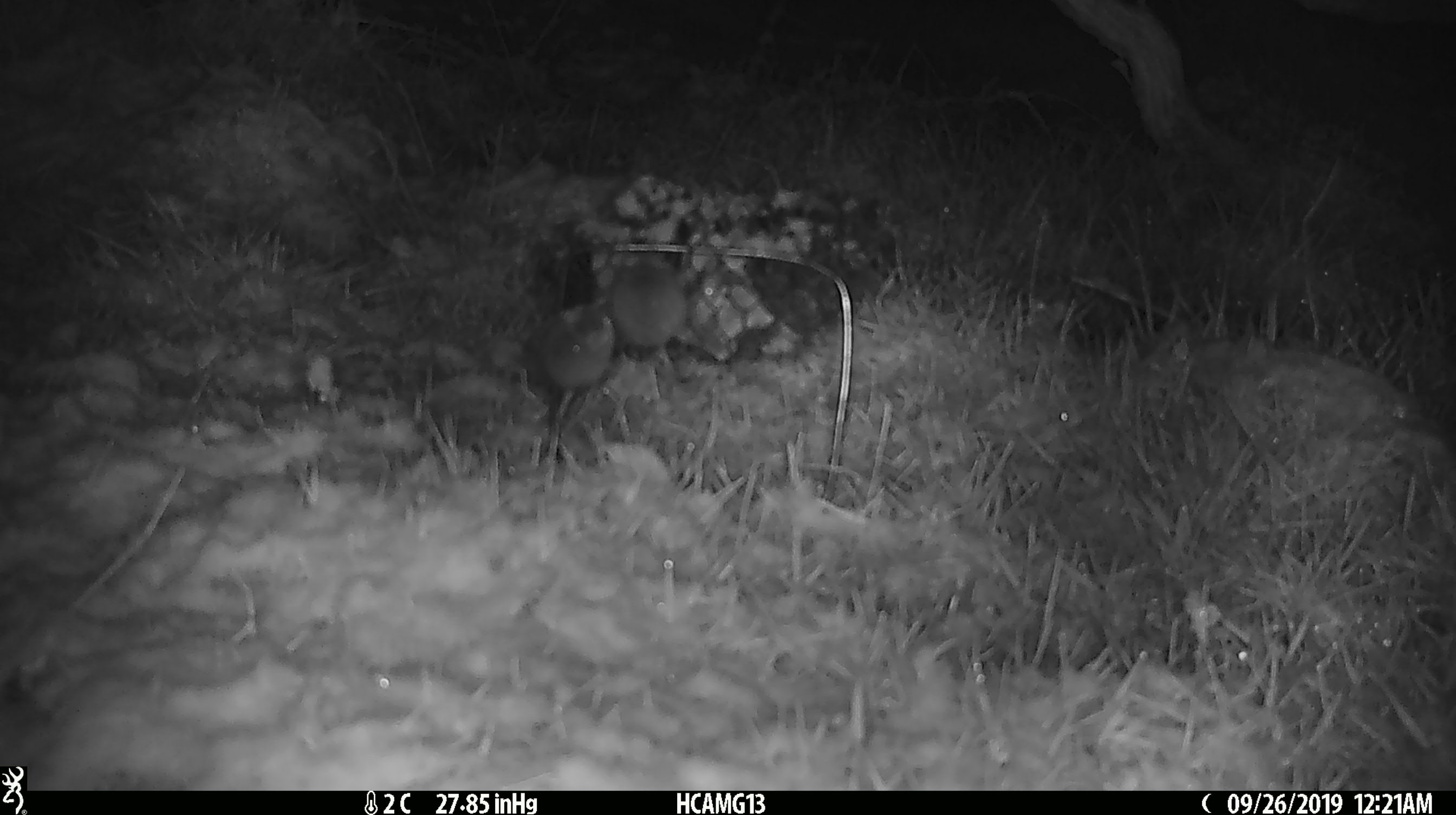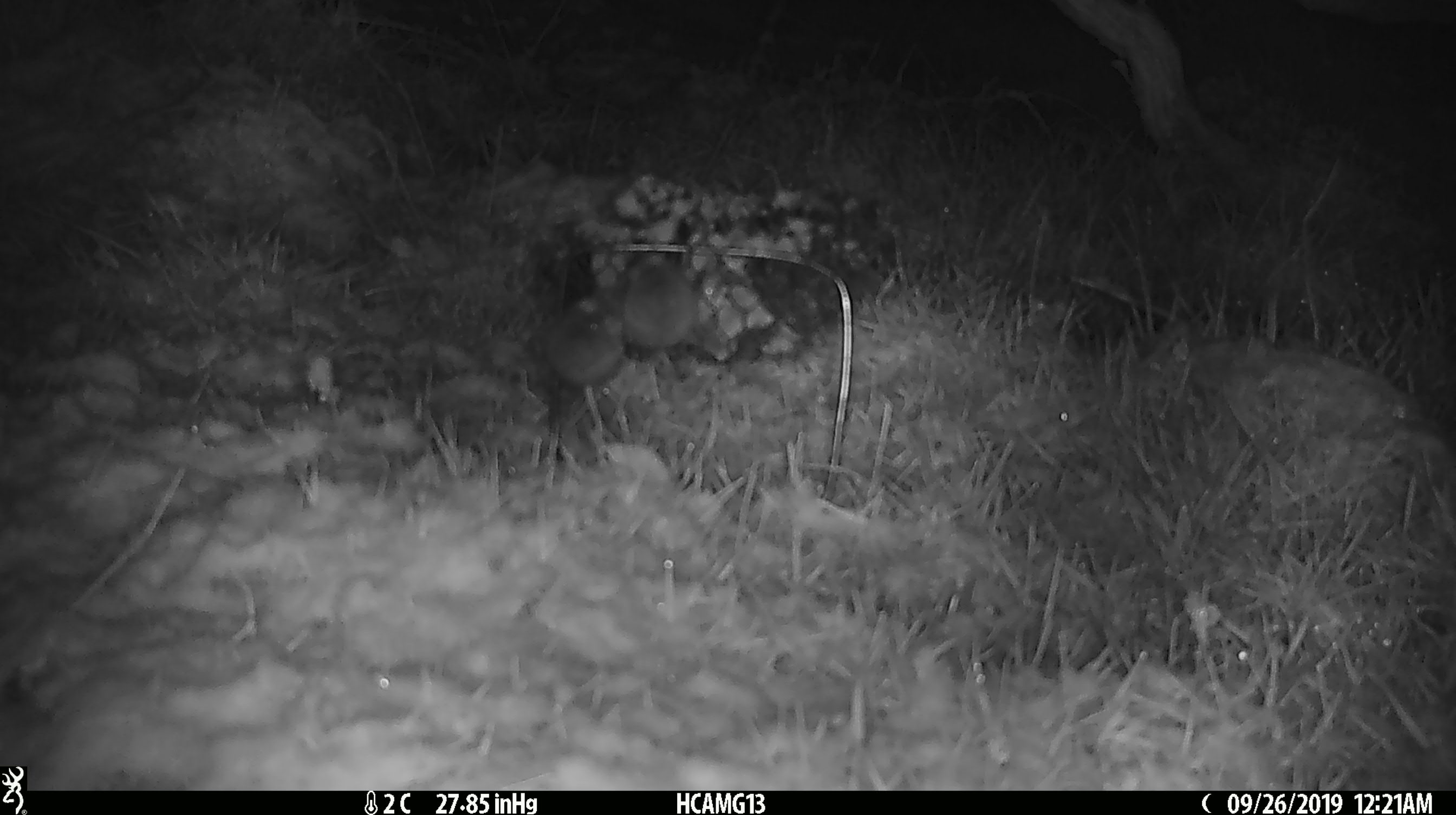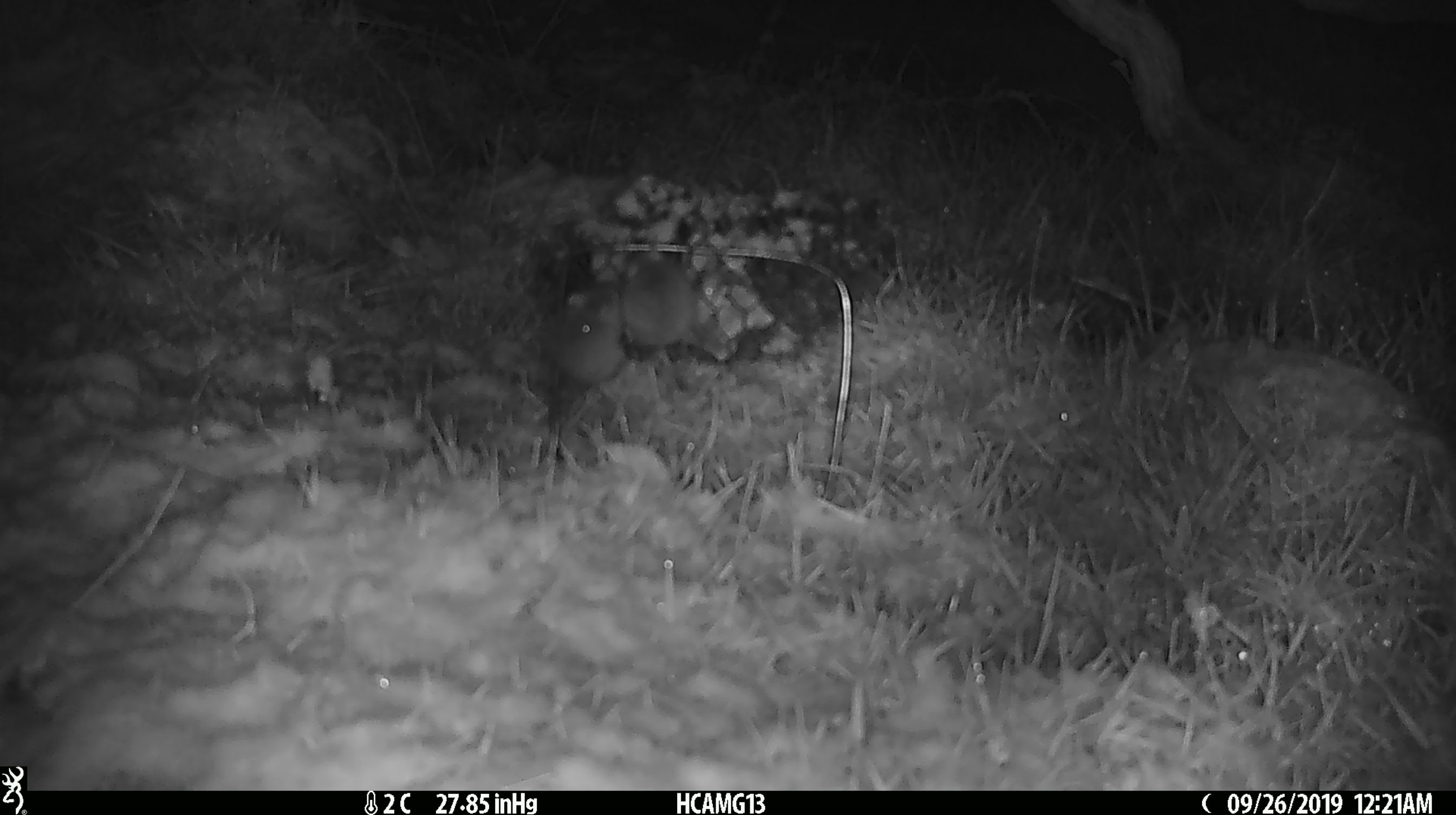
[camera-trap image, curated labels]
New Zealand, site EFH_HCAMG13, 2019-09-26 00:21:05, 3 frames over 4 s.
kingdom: Animalia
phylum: Chordata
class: Mammalia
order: Rodentia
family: Muridae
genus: Mus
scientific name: Mus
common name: mouse